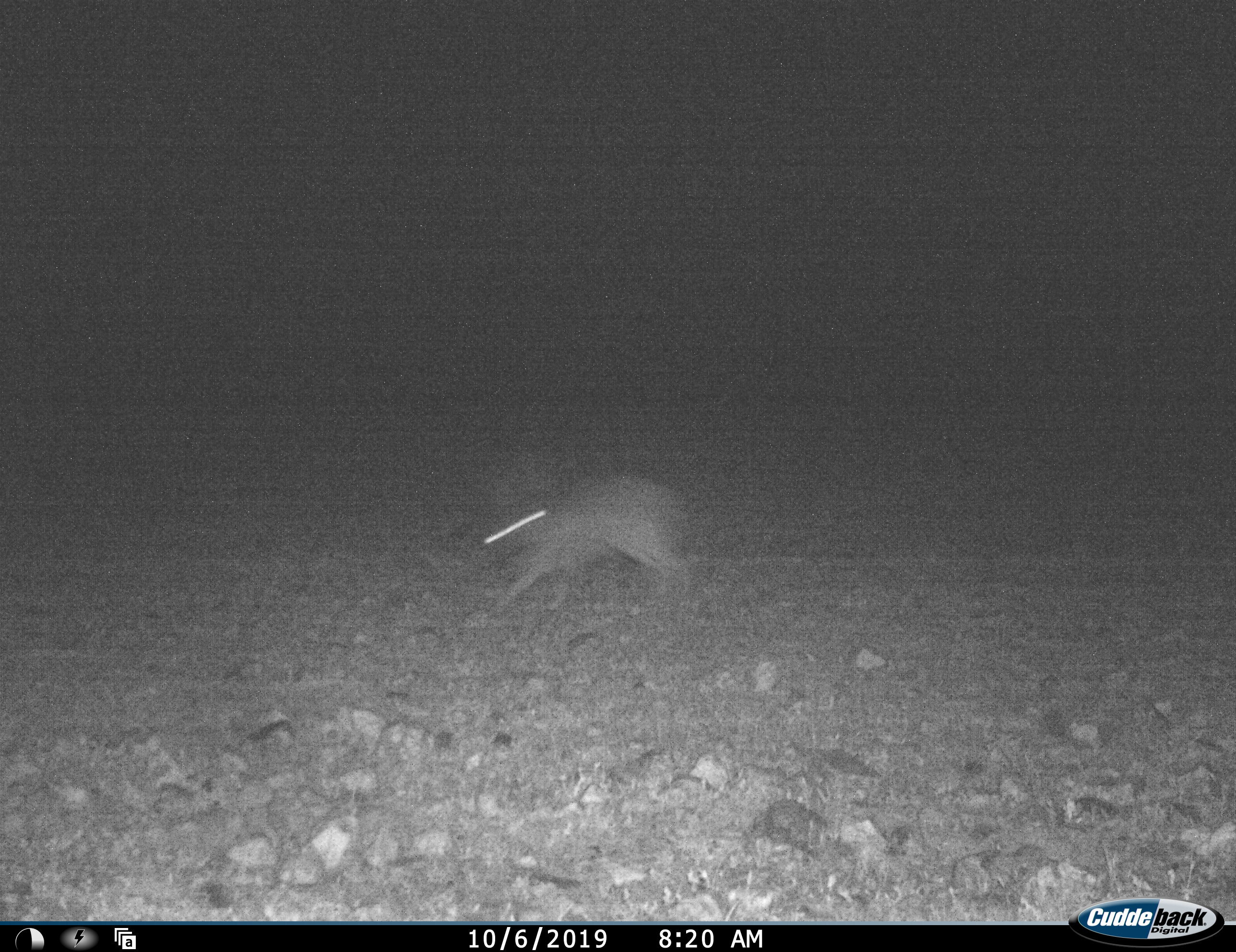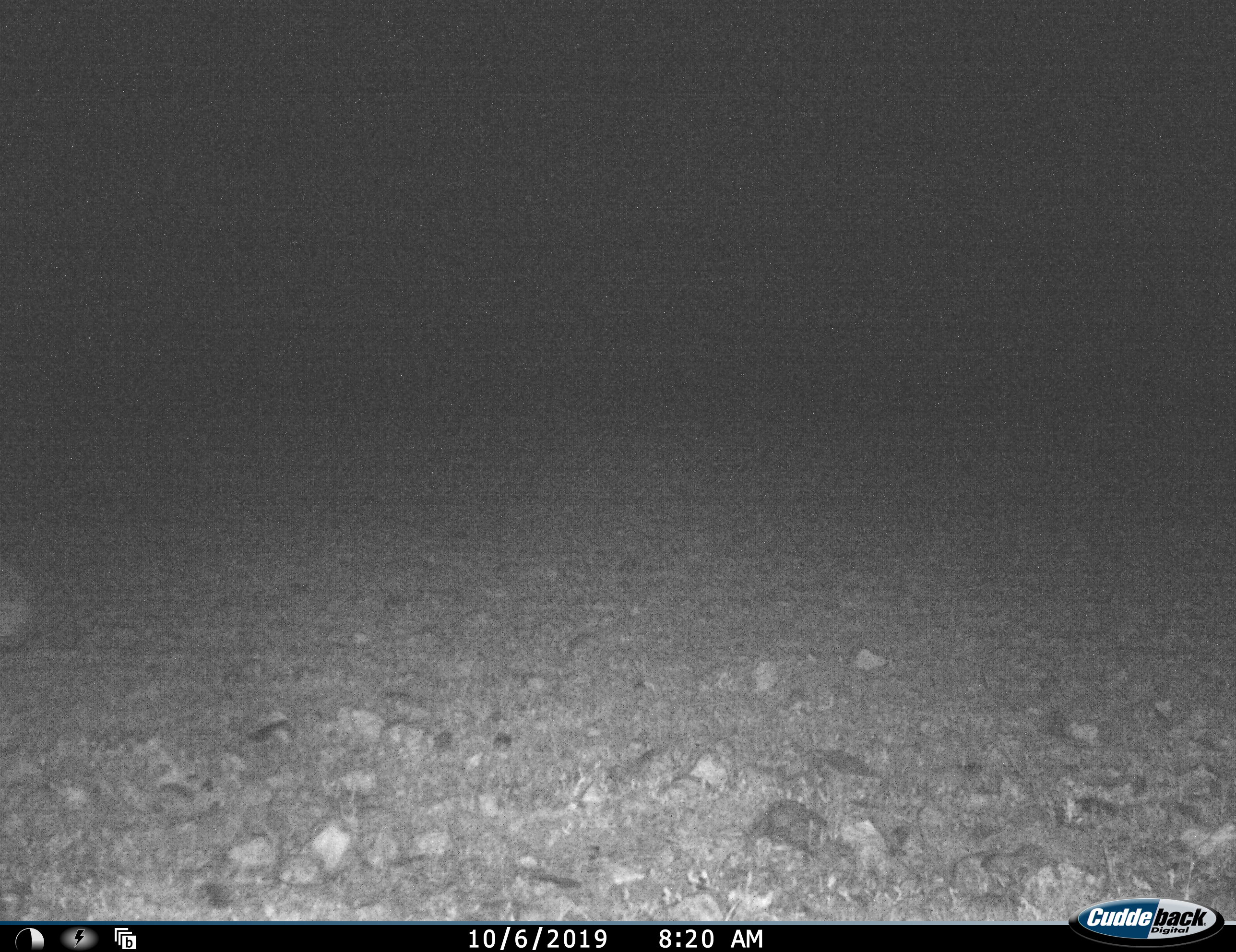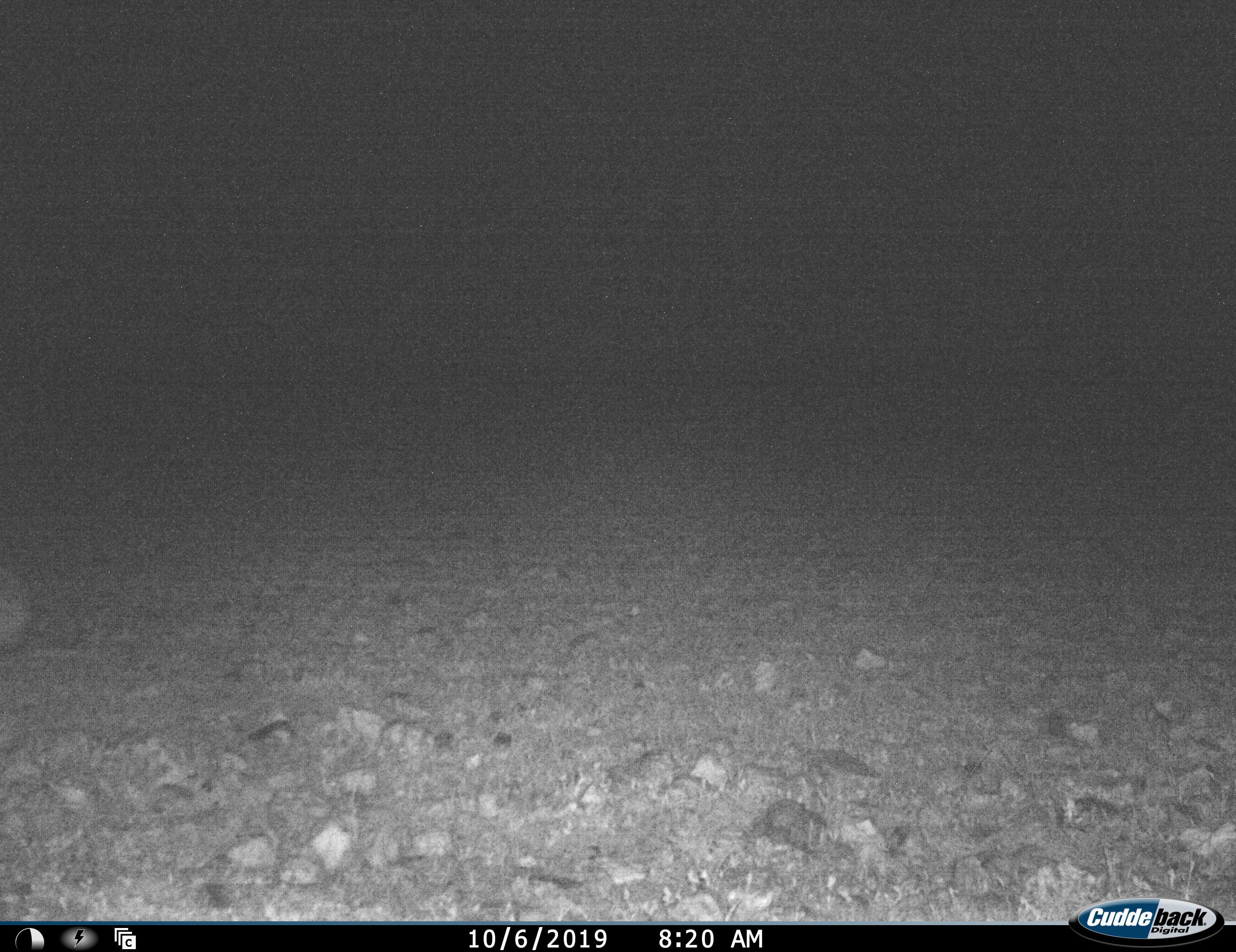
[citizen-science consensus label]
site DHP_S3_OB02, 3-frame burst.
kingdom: Animalia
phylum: Chordata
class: Mammalia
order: Lagomorpha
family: Leporidae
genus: Lepus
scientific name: Lepus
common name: hare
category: hareunknown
Hareunknown (hare) (Lepus), count 1. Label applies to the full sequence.